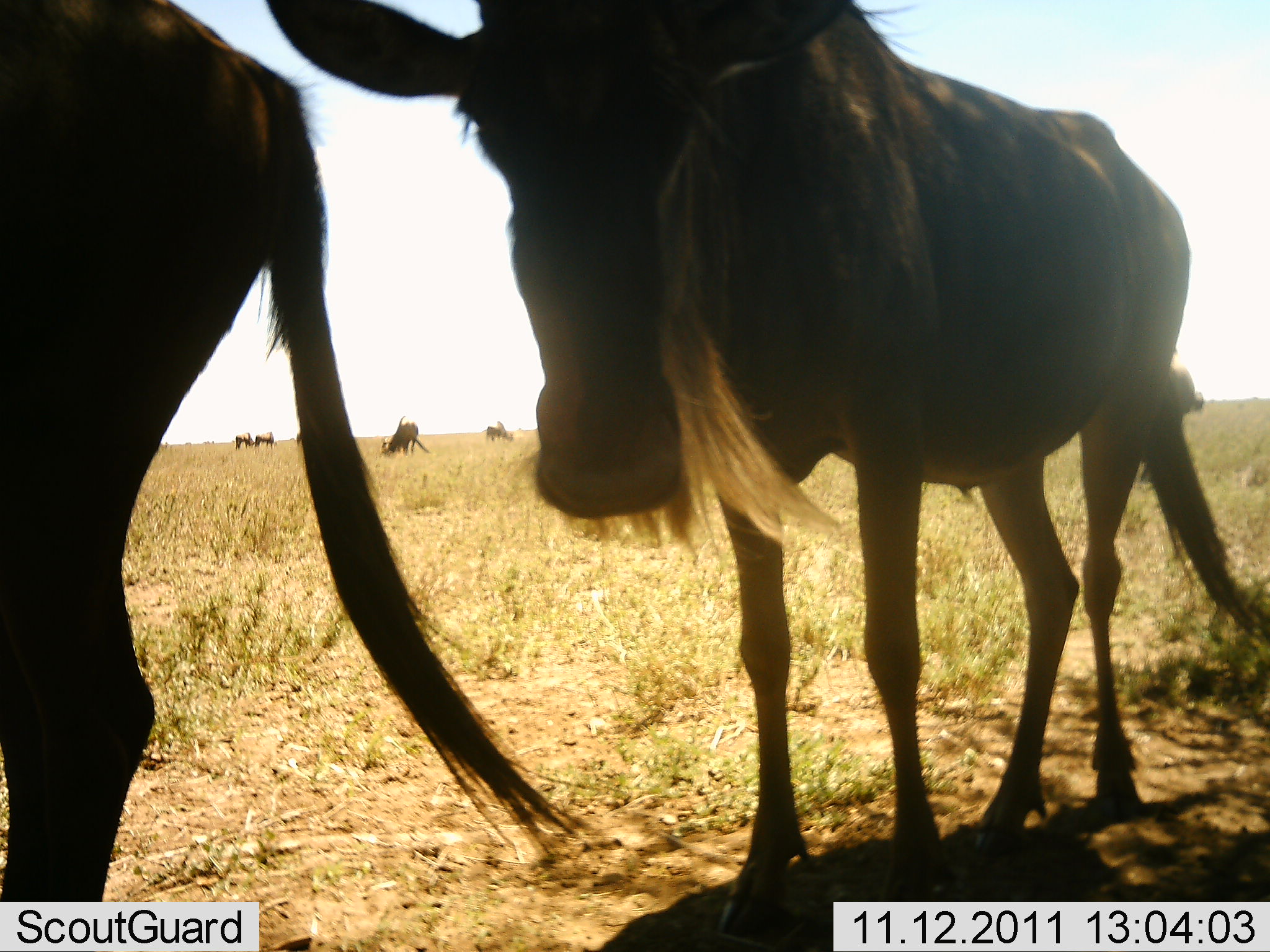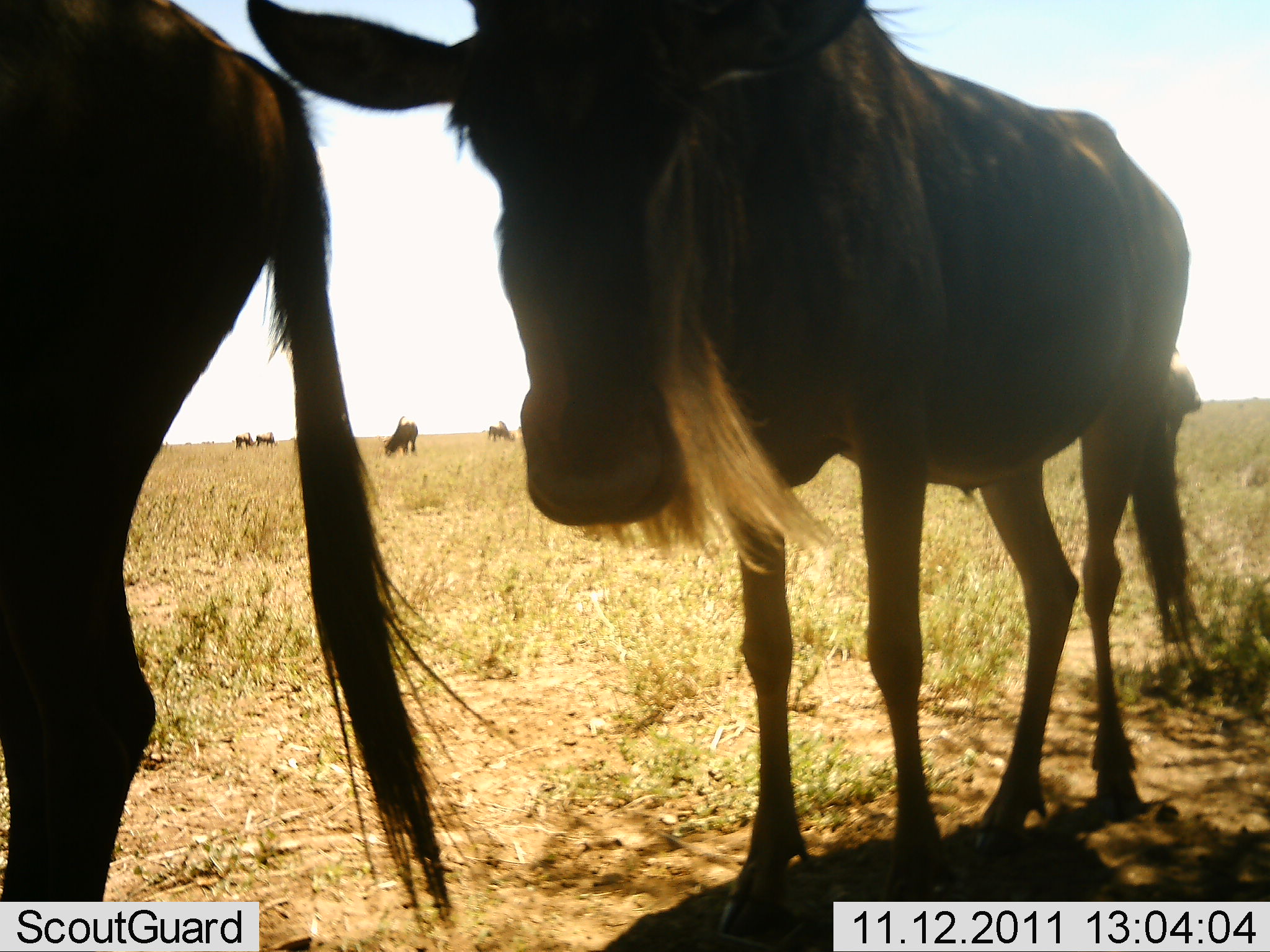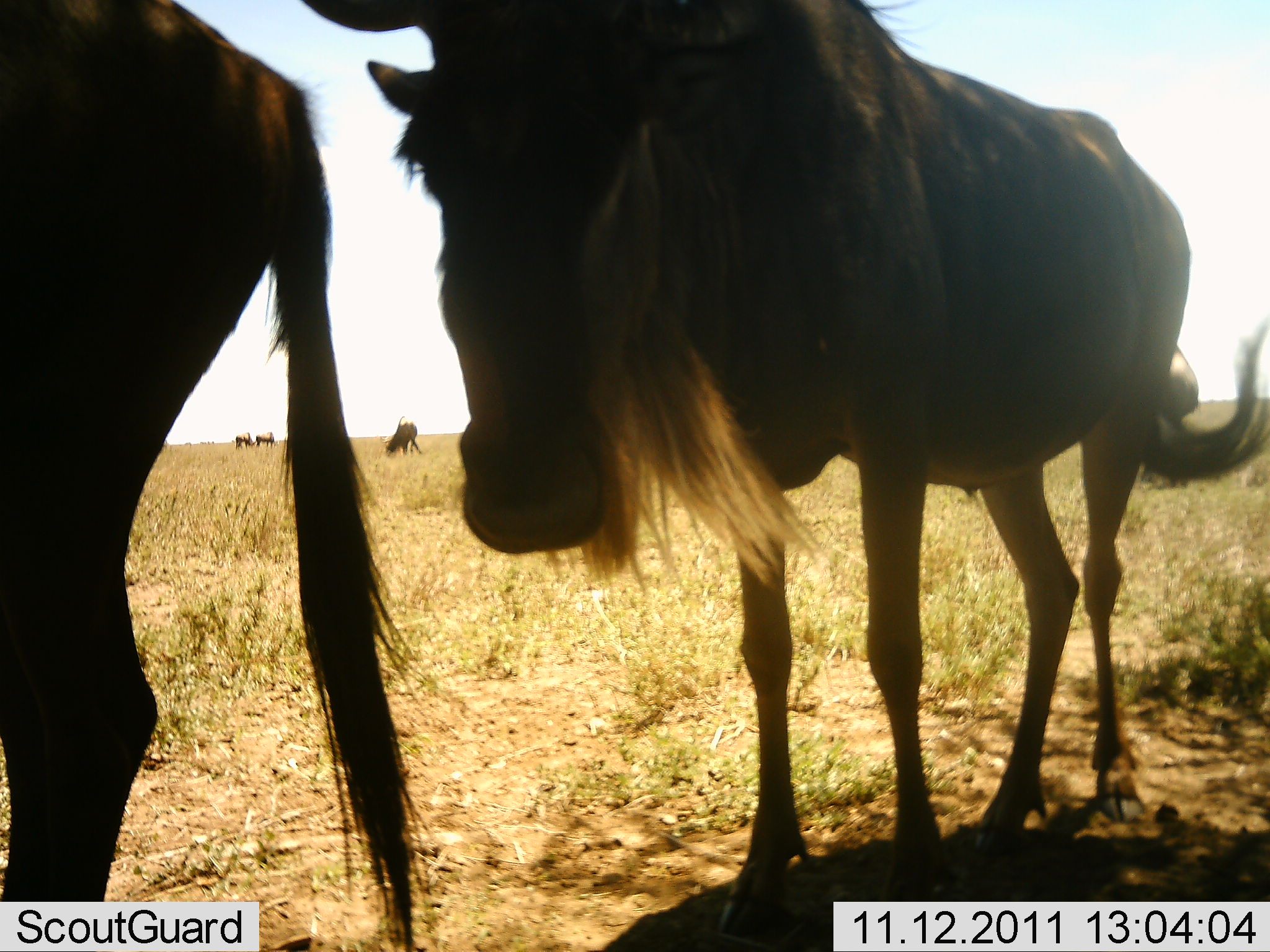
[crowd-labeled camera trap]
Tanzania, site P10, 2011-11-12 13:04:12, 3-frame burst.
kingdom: Animalia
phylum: Chordata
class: Mammalia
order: Artiodactyla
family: Bovidae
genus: Connochaetes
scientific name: Connochaetes taurinus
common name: blue wildebeest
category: wildebeest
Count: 7.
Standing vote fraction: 92%.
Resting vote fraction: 0%.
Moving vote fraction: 0%.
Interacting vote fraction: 0%.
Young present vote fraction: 0%.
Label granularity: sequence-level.